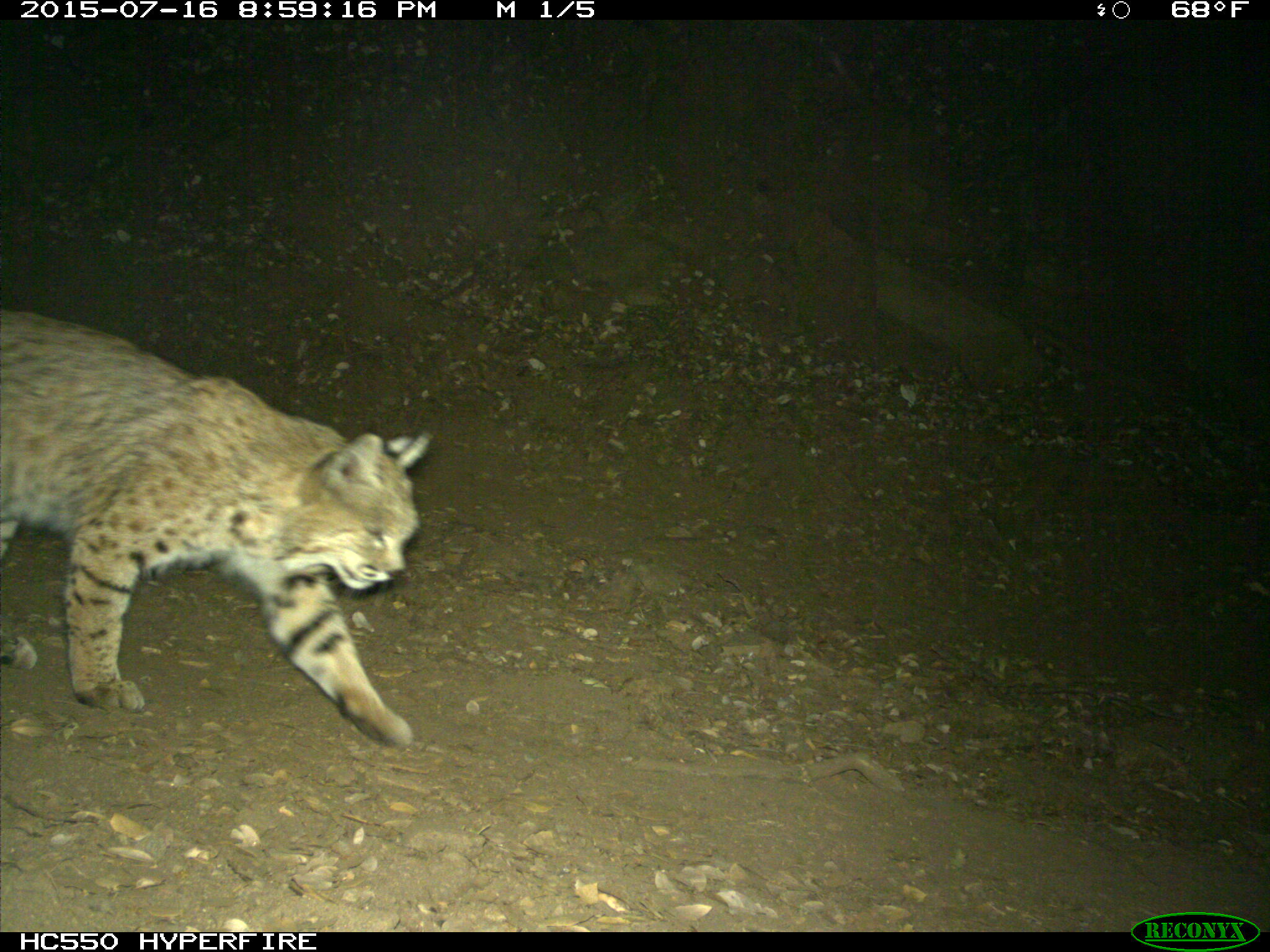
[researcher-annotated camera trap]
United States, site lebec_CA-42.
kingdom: Animalia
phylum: Chordata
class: Mammalia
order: Carnivora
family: Felidae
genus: Lynx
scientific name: Lynx rufus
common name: bobcat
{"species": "Lynx rufus (bobcat)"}